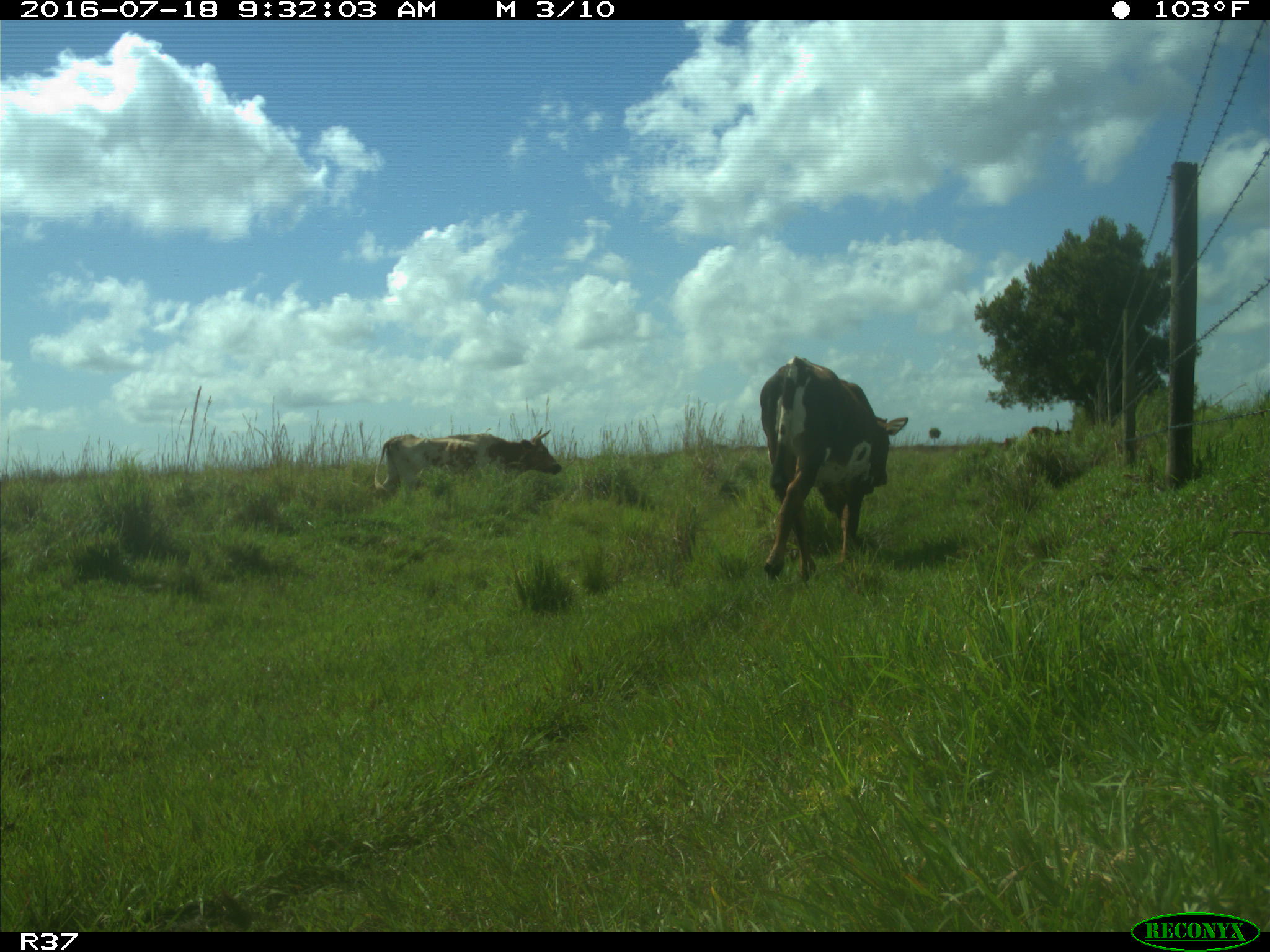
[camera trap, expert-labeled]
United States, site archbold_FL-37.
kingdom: Animalia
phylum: Chordata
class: Mammalia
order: Artiodactyla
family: Bovidae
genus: Bos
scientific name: Bos taurus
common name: domestic cow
Bos taurus (domestic cow).